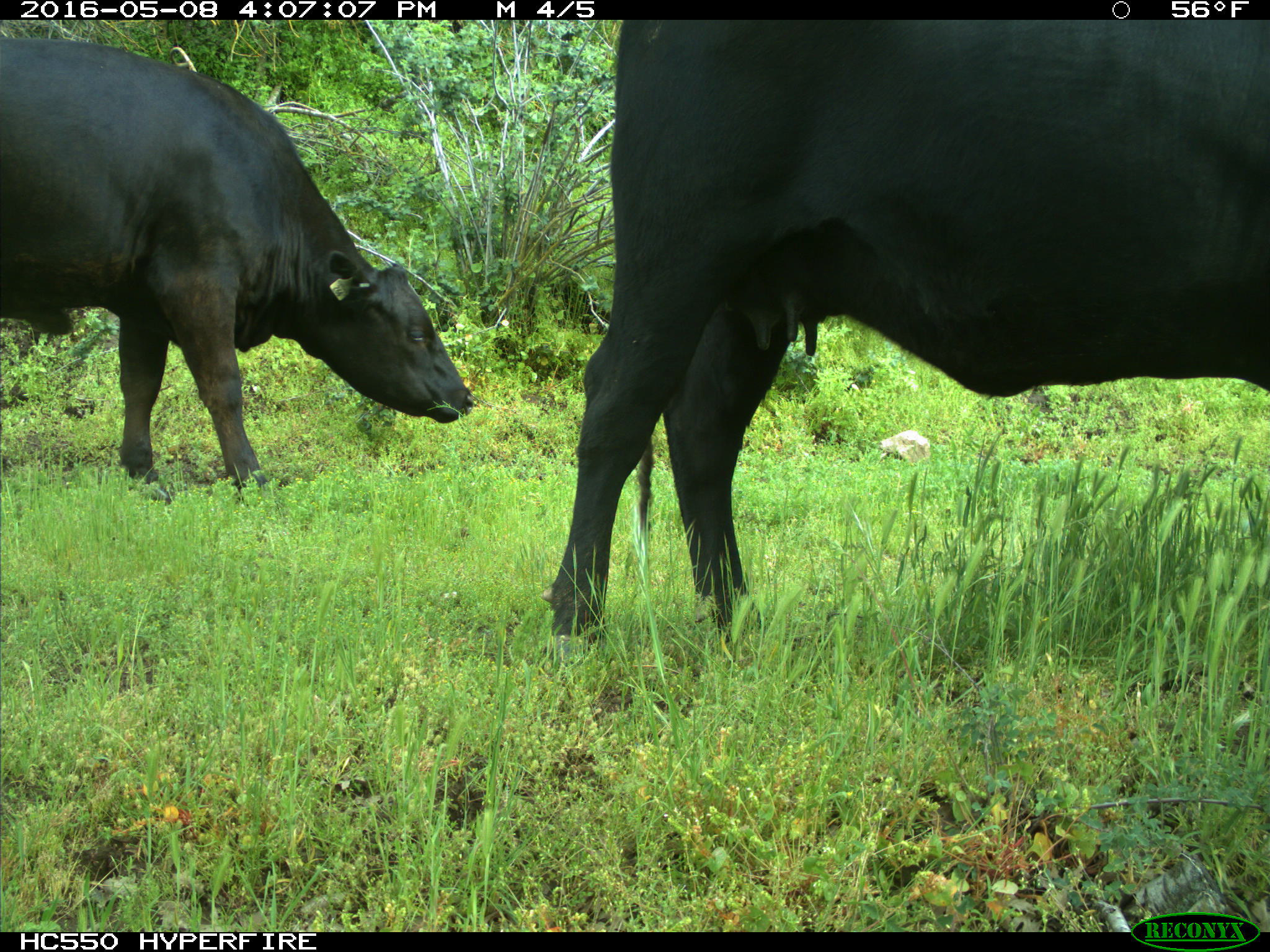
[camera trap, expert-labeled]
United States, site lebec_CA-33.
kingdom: Animalia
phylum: Chordata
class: Mammalia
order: Artiodactyla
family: Bovidae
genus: Bos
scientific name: Bos taurus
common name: domestic cow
Bos taurus (domestic cow).